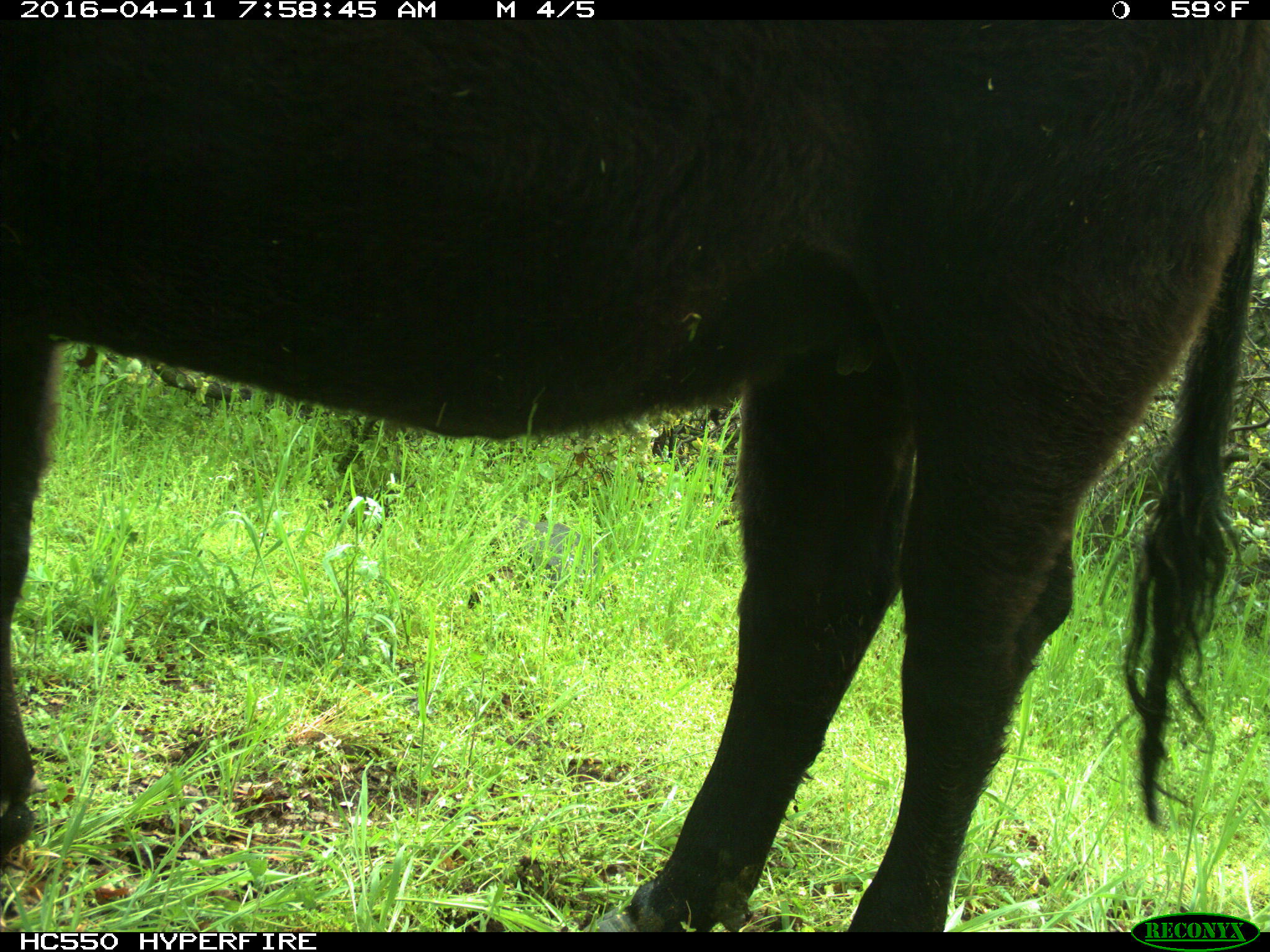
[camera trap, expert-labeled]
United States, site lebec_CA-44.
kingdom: Animalia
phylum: Chordata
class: Mammalia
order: Artiodactyla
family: Bovidae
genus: Bos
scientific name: Bos taurus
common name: domestic cow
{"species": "Bos taurus (domestic cow)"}